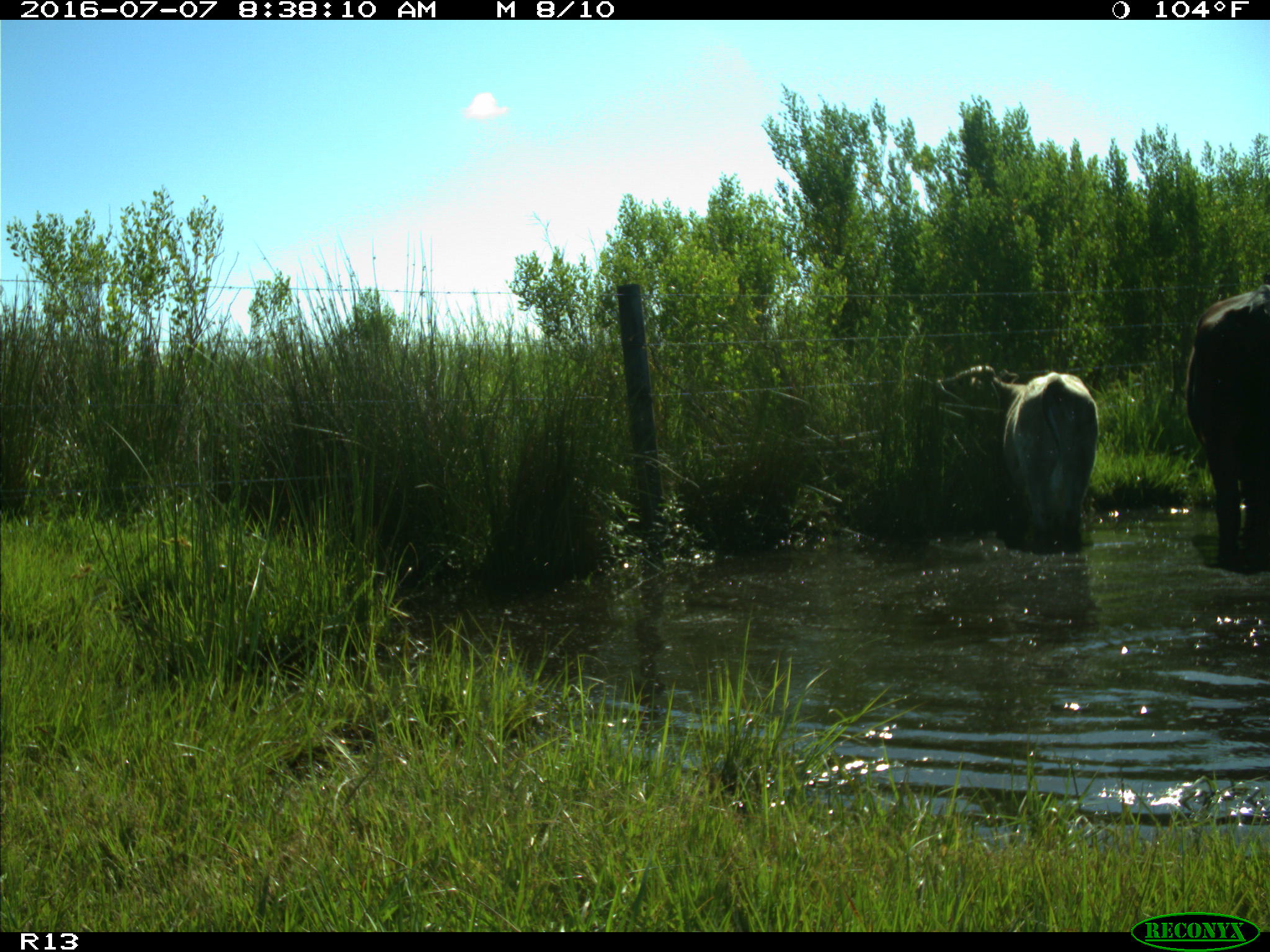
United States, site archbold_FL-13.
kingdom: Animalia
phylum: Chordata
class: Mammalia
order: Artiodactyla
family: Bovidae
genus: Bos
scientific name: Bos taurus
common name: domestic cow